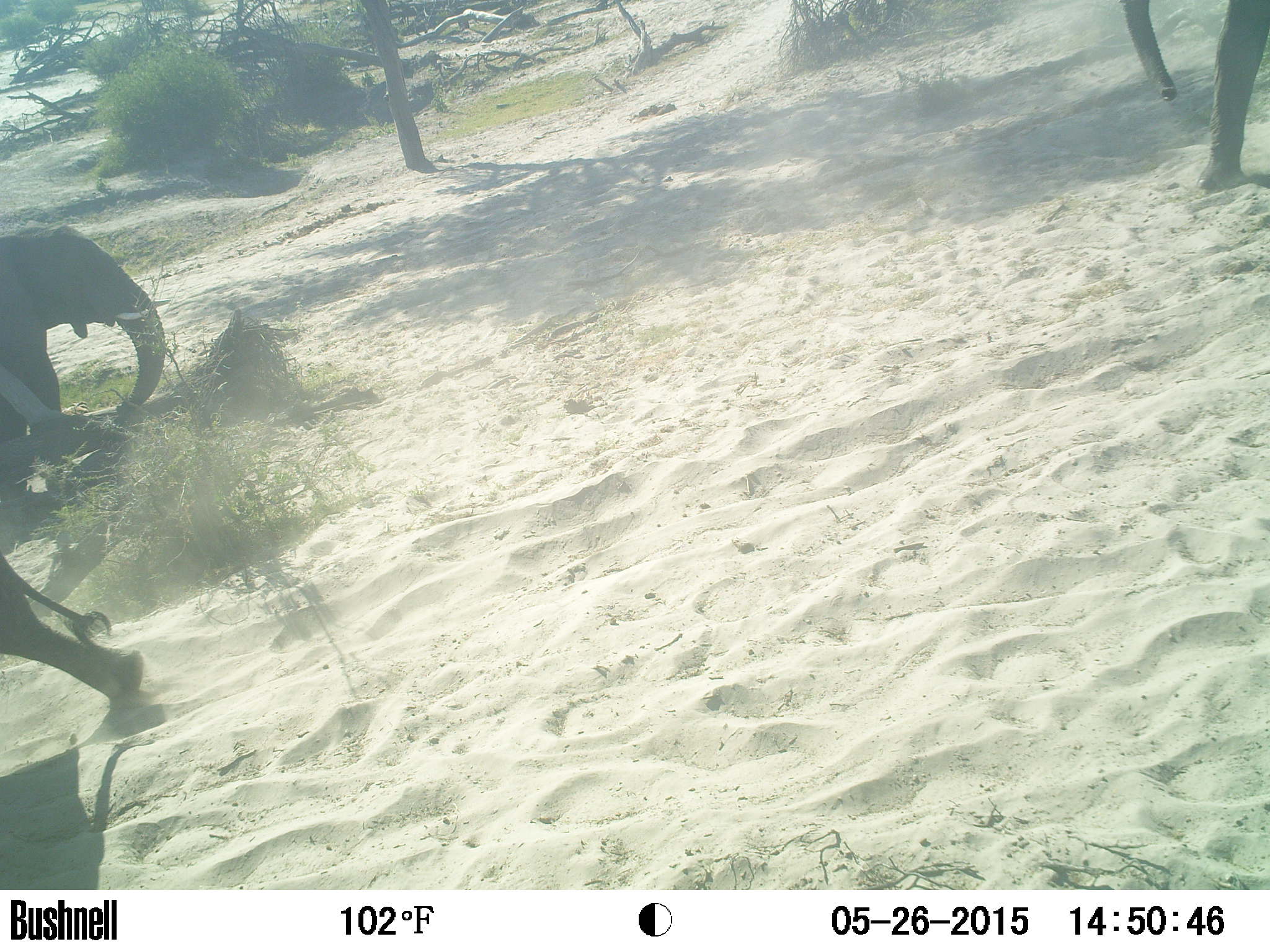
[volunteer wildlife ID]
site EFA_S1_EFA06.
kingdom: Animalia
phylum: Chordata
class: Mammalia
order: Proboscidea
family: Elephantidae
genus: Loxodonta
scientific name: Loxodonta africana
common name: african bush elephant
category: elephant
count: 3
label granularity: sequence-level